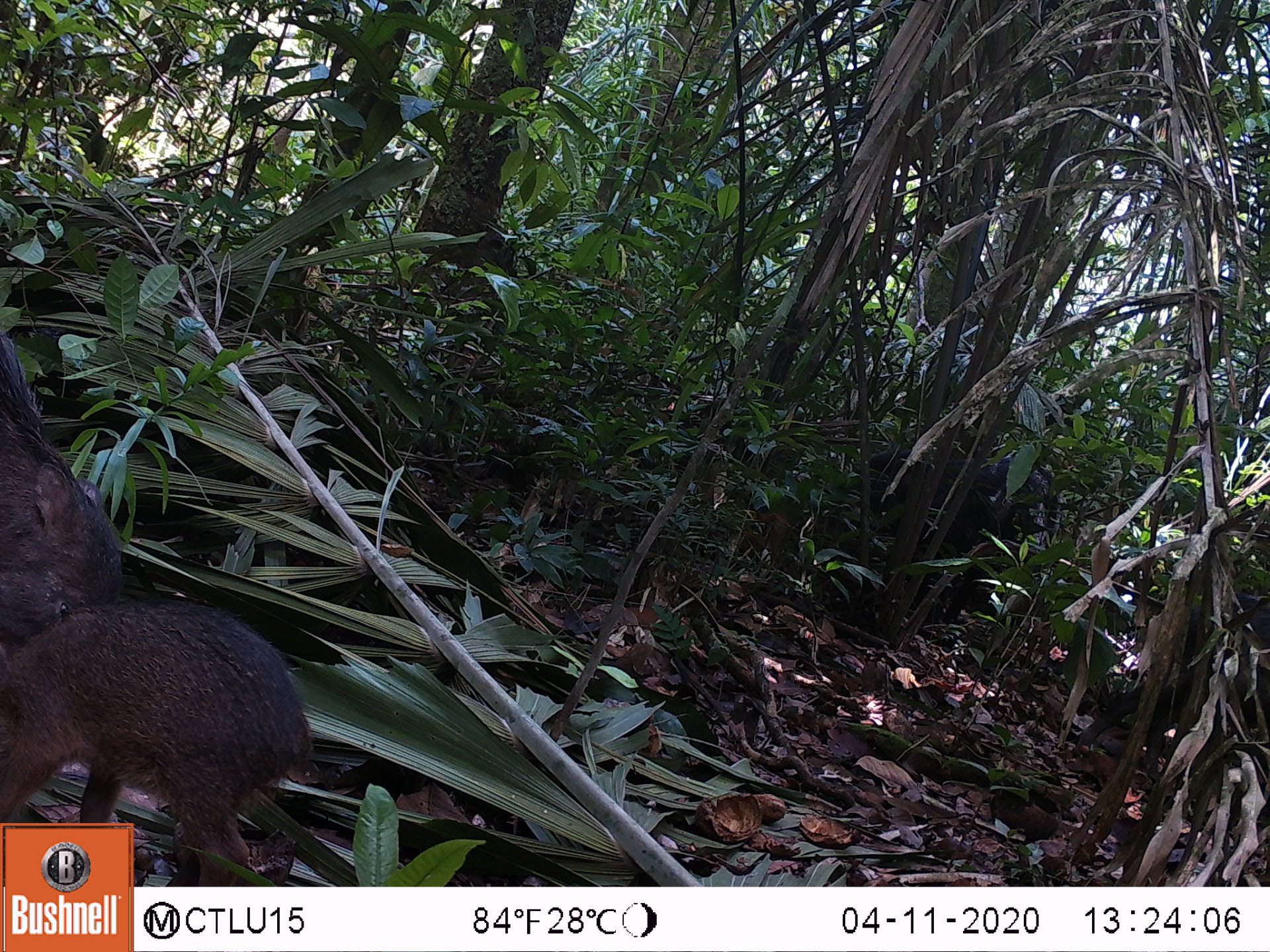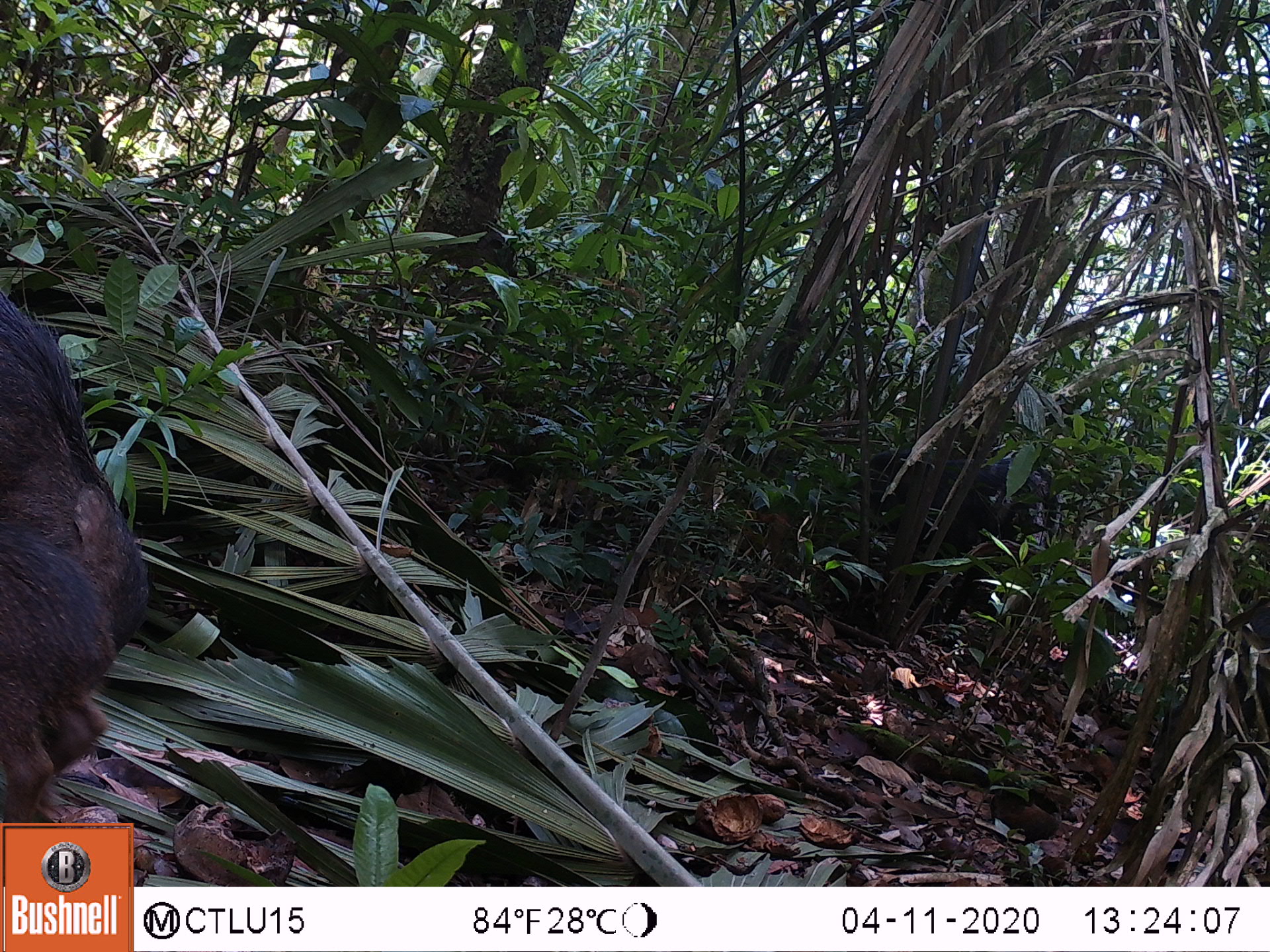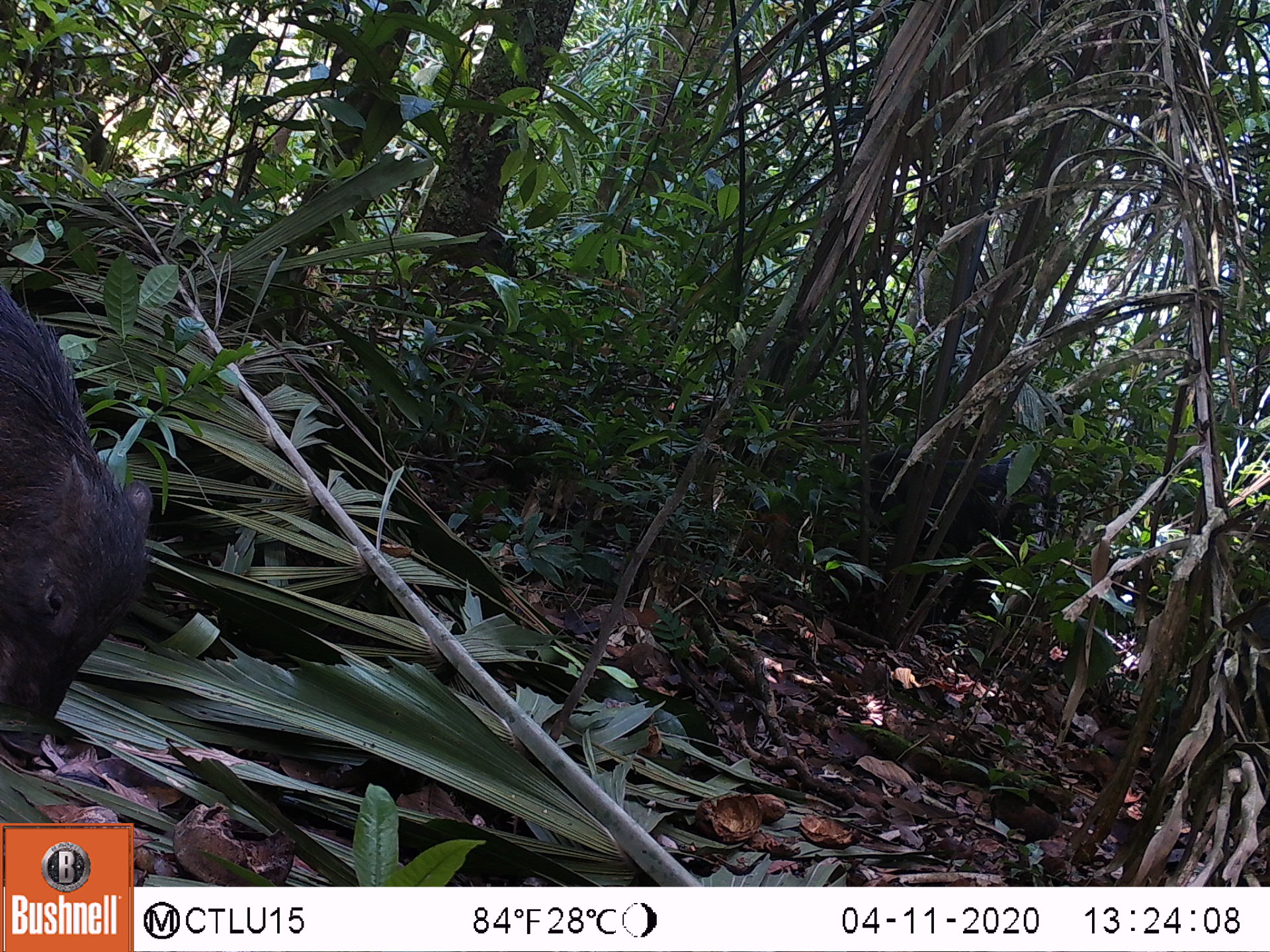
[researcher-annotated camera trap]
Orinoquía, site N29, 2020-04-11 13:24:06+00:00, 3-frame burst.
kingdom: Animalia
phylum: Chordata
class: Mammalia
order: Artiodactyla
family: Tayassuidae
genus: Tayassu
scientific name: Tayassu pecari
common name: white-lipped peccary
White-lipped peccary (Tayassu pecari).